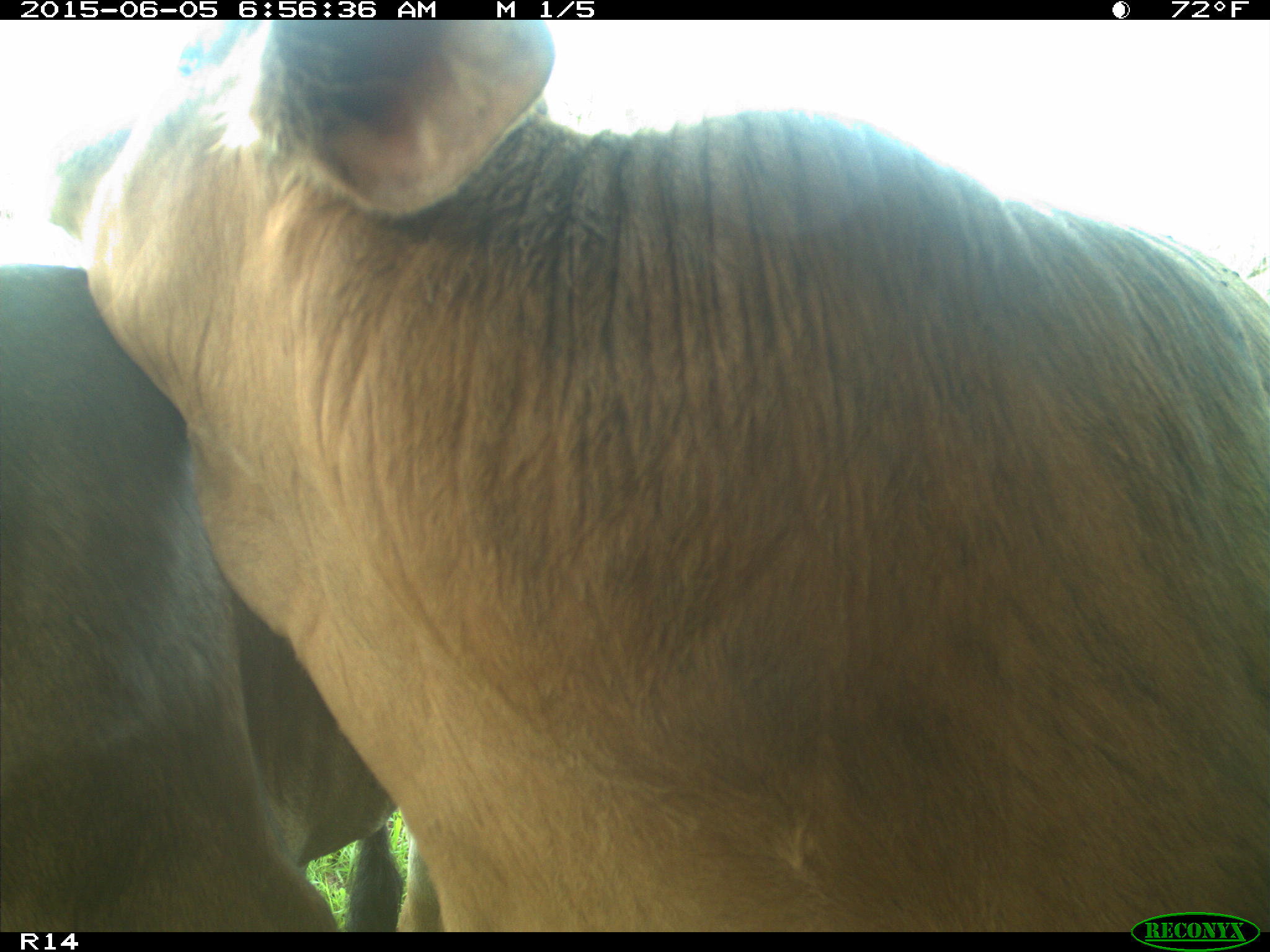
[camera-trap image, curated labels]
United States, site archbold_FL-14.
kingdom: Animalia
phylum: Chordata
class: Mammalia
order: Artiodactyla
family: Bovidae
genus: Bos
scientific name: Bos taurus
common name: domestic cow